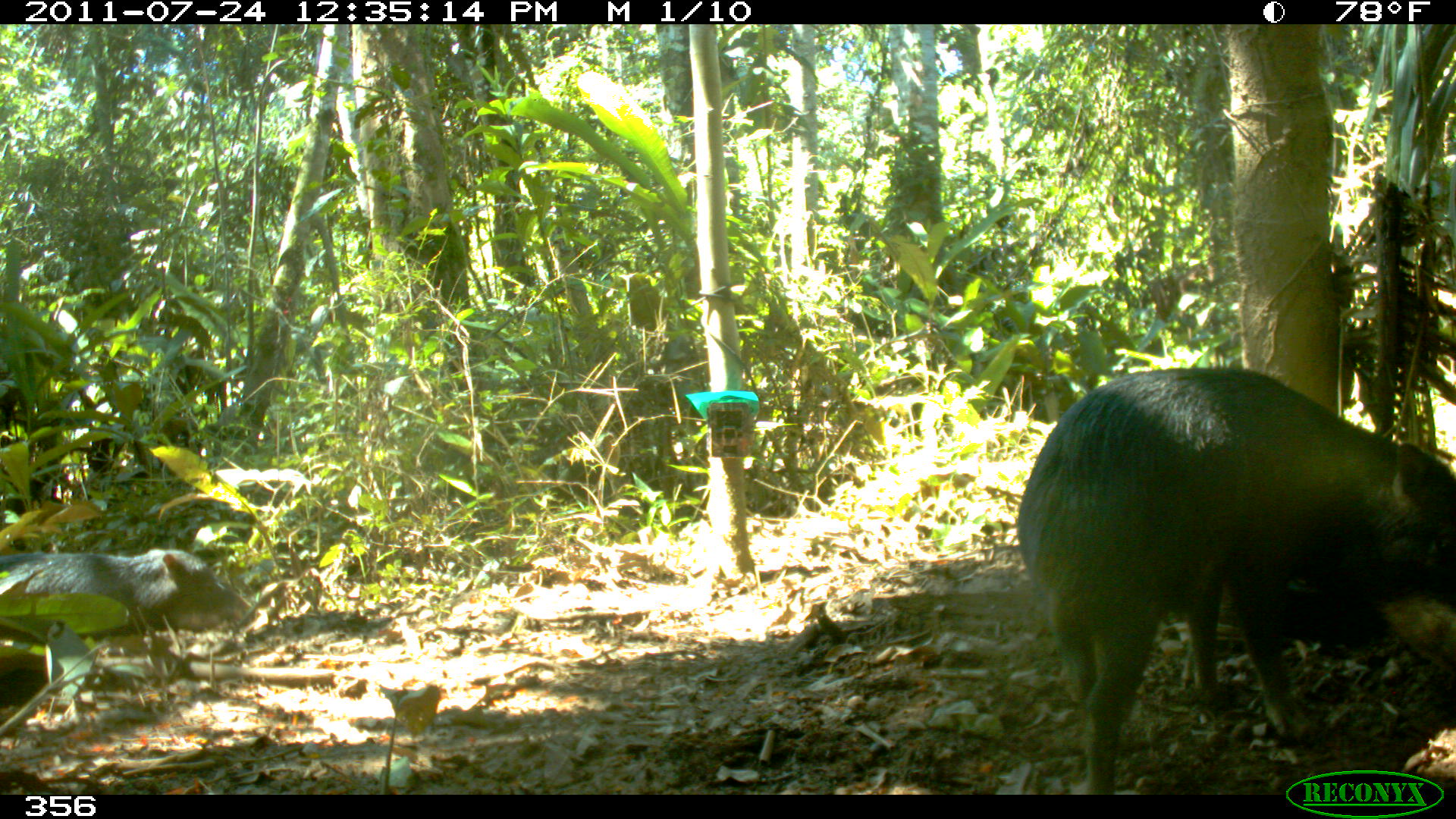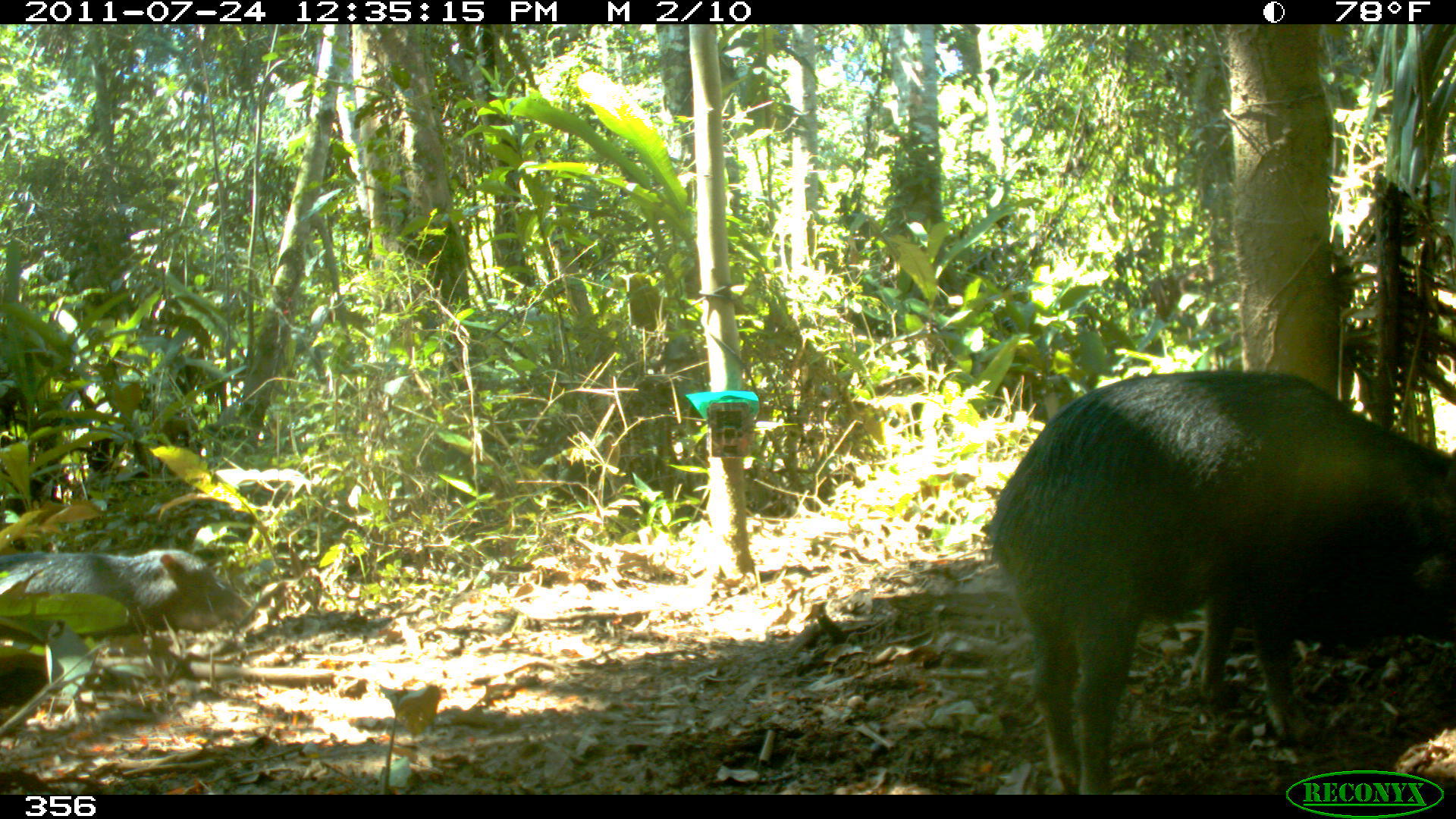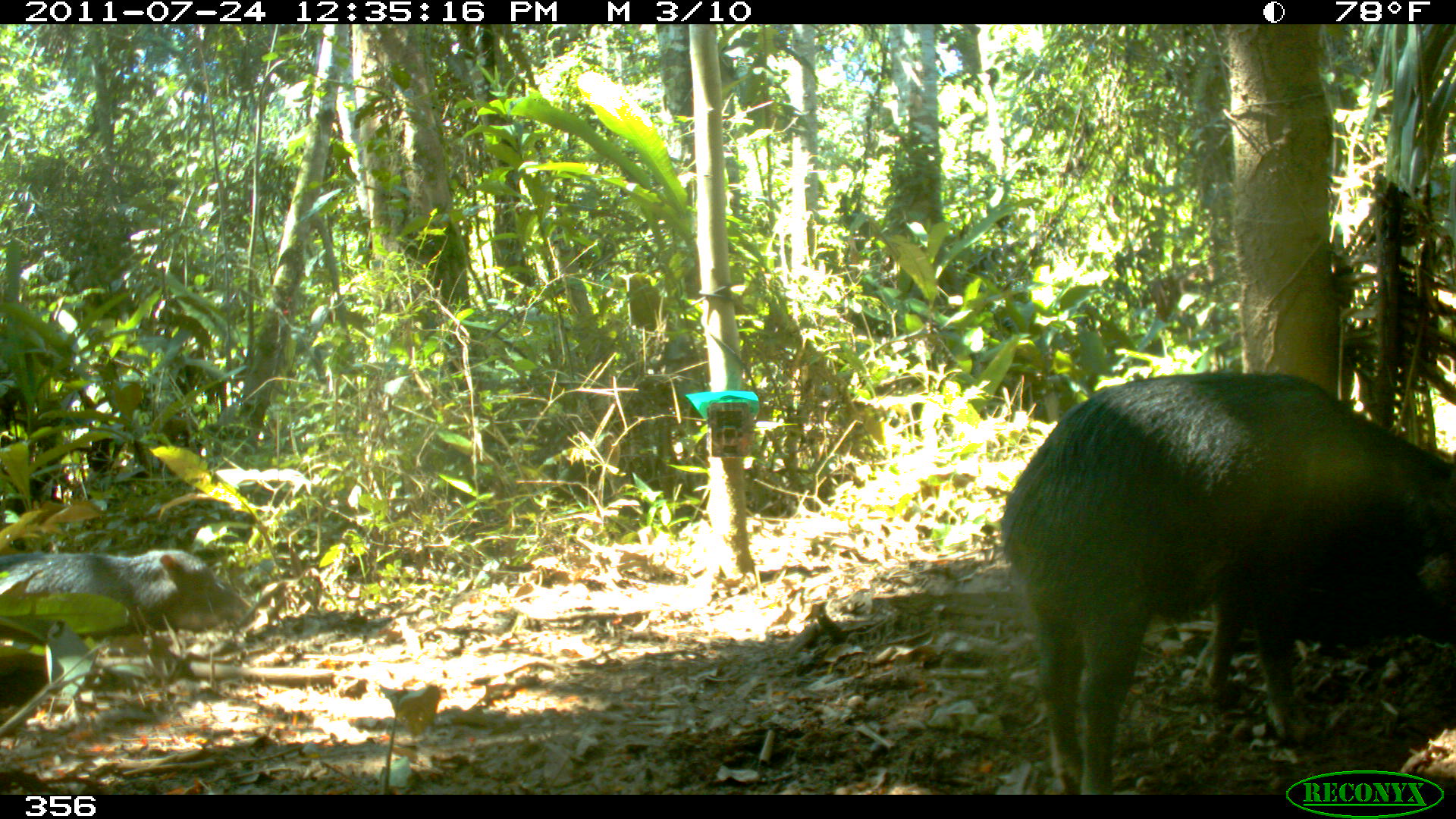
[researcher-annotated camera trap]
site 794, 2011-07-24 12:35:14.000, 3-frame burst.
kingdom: Animalia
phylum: Chordata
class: Mammalia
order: Artiodactyla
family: Tayassuidae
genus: Tayassu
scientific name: Tayassu pecari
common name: white-lipped peccary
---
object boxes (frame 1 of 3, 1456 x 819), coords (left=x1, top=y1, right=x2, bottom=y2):
tayassu pecari: (left=1017, top=365, right=1456, bottom=794); (left=0, top=548, right=256, bottom=638)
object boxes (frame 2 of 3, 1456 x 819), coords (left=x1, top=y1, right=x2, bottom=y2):
tayassu pecari: (left=988, top=369, right=1456, bottom=790); (left=0, top=548, right=256, bottom=638)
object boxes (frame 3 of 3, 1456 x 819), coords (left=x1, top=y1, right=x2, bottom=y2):
tayassu pecari: (left=1000, top=371, right=1456, bottom=792); (left=0, top=548, right=256, bottom=638)